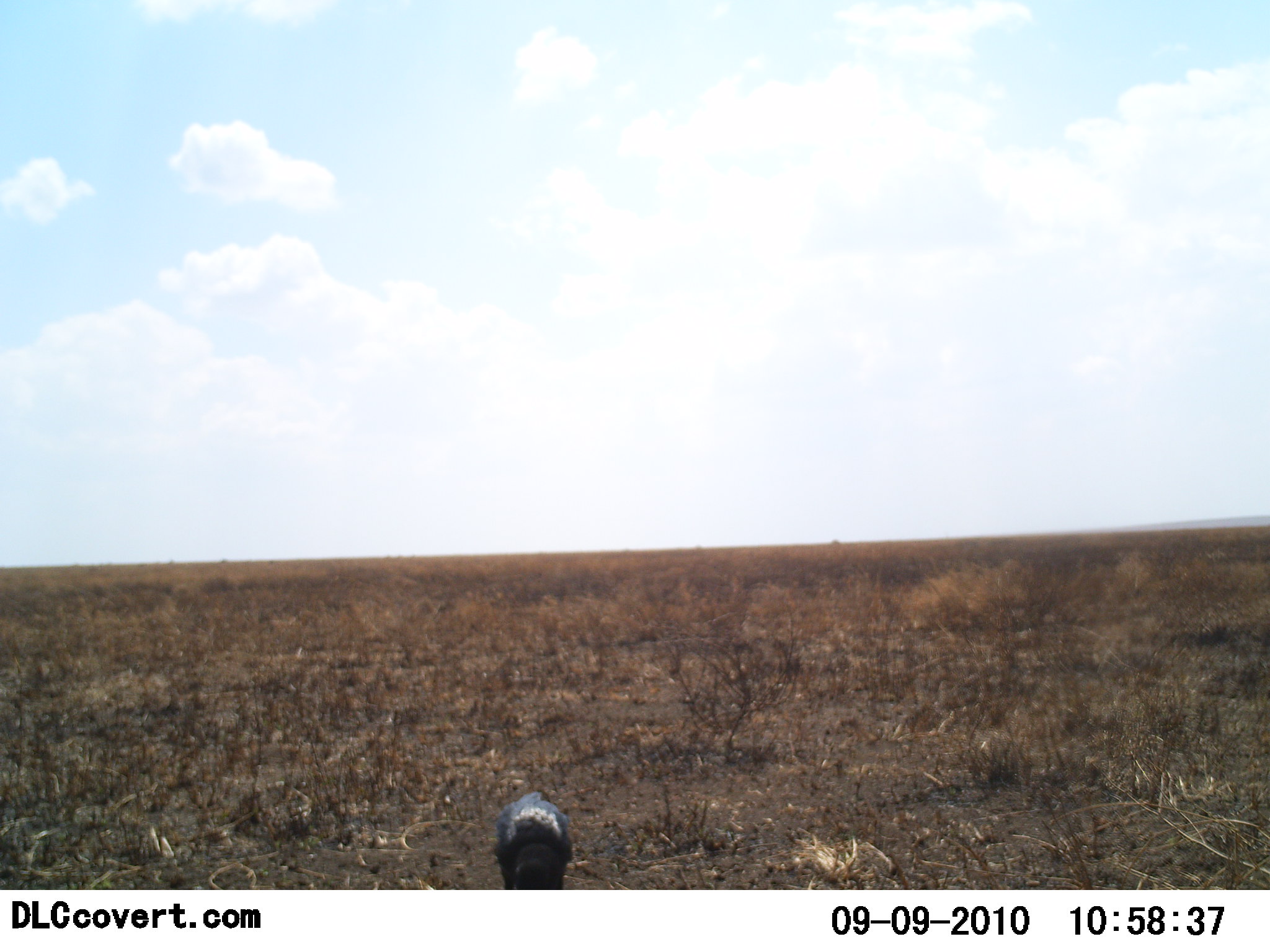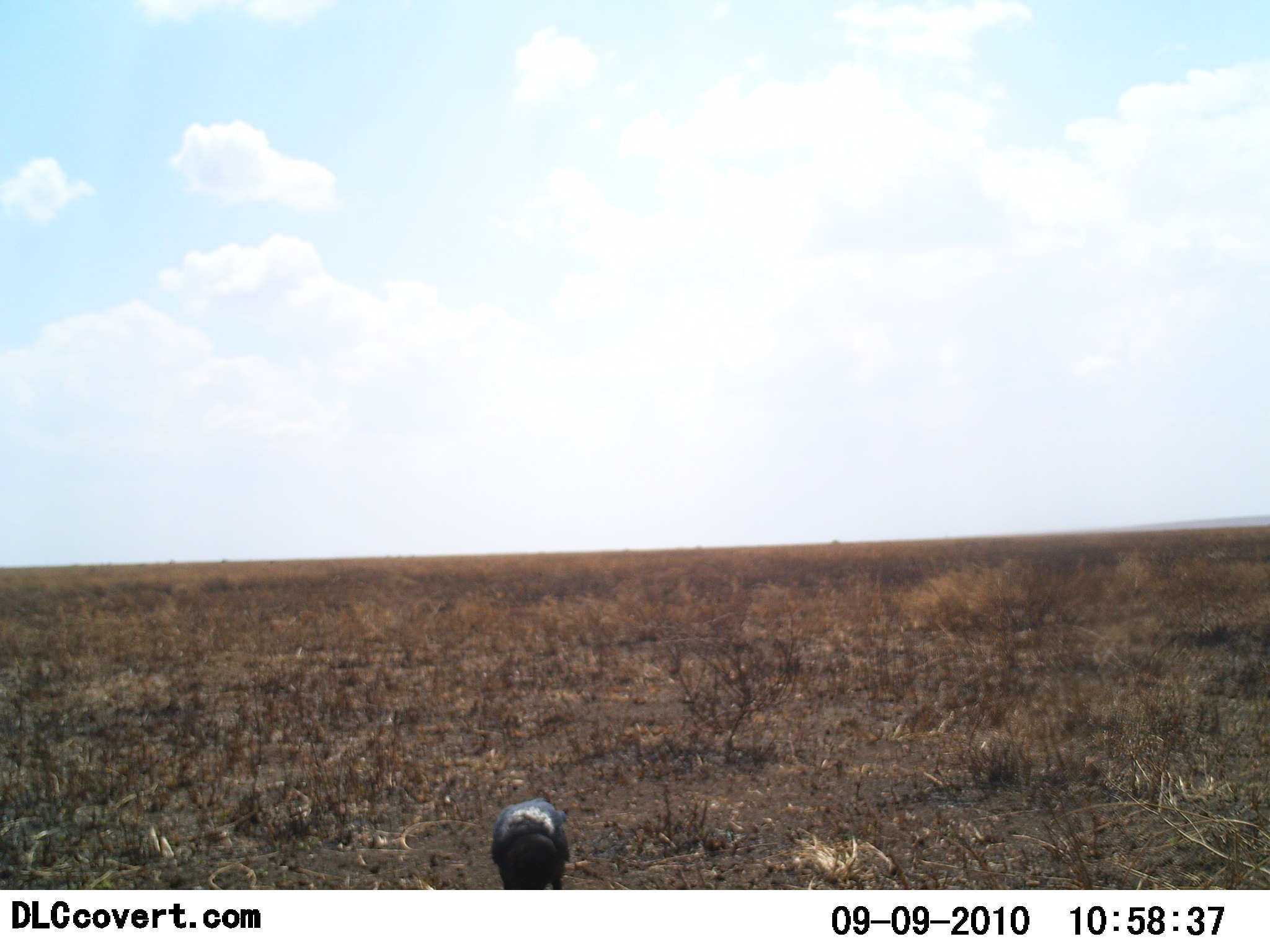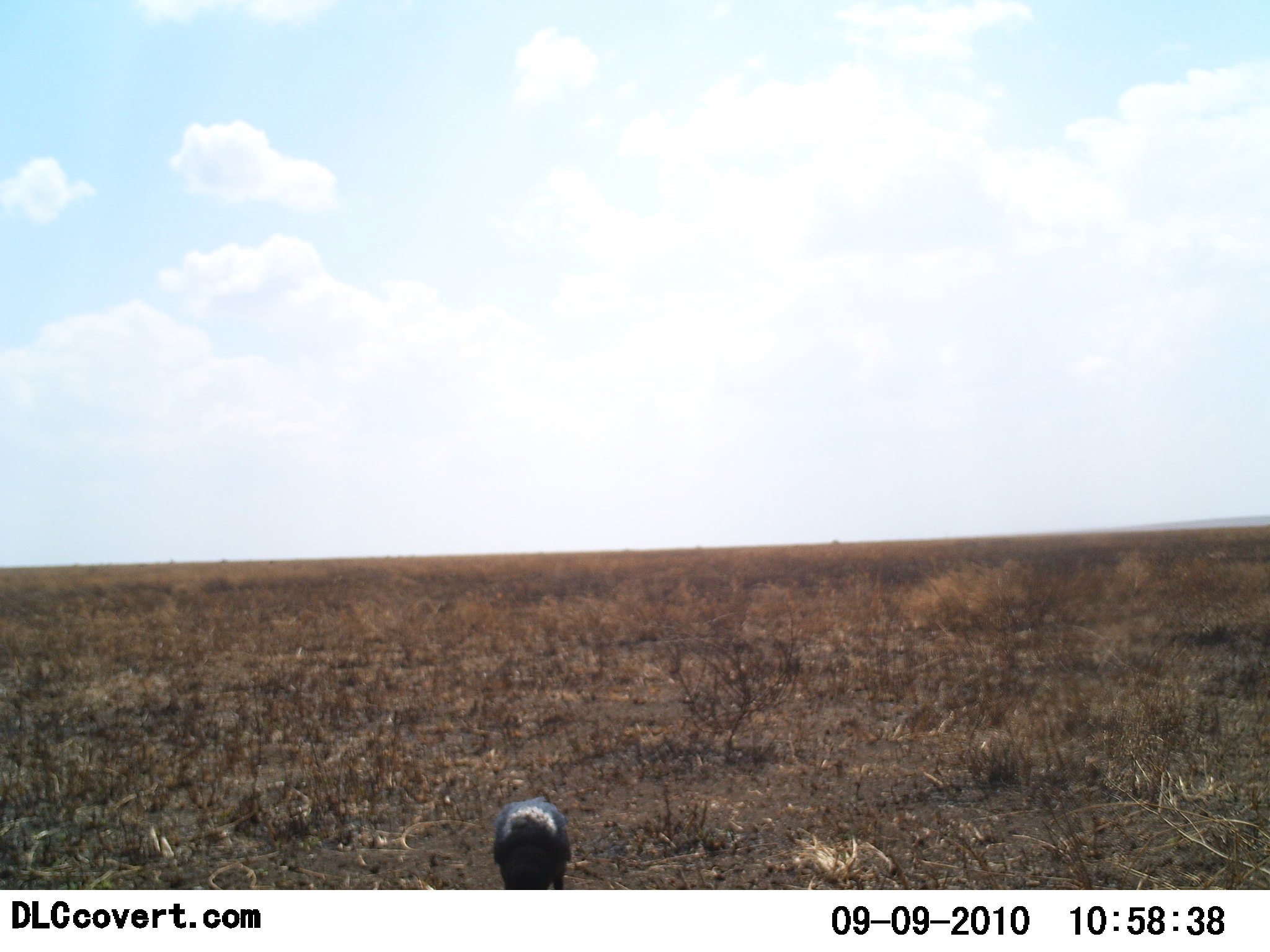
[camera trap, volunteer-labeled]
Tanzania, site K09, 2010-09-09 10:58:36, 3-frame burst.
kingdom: Animalia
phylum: Chordata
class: Aves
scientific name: Aves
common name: bird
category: otherbird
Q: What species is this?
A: Otherbird (bird) (Aves).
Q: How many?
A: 1.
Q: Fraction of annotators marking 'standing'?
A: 55%.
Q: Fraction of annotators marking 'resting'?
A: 0%.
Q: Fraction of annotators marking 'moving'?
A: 0%.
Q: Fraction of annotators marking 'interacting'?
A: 0%.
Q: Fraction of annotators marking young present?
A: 0%.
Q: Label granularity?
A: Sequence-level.